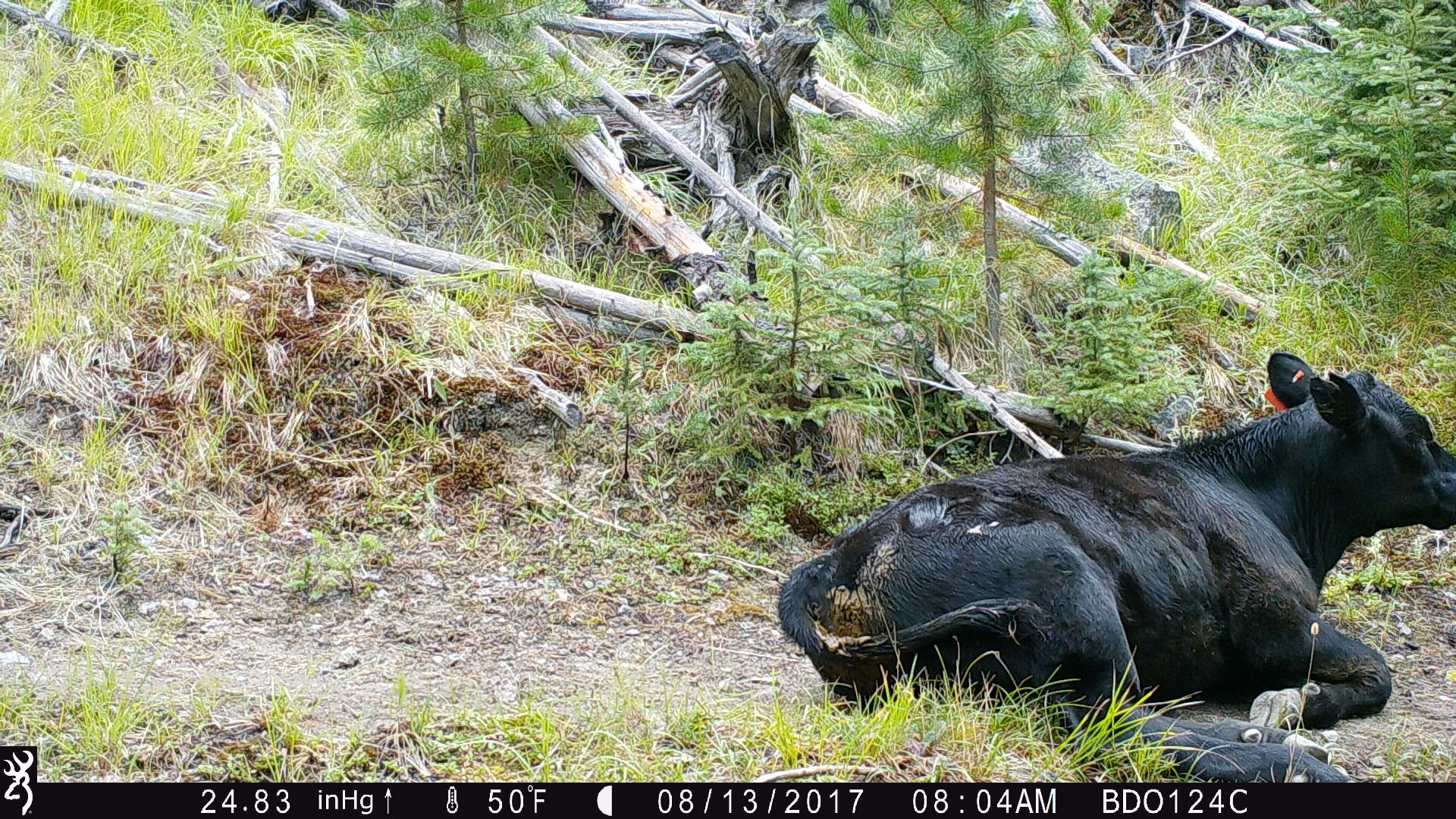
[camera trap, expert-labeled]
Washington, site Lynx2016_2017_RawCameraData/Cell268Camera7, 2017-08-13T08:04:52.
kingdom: Animalia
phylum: Chordata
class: Mammalia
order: Artiodactyla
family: Bovidae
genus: Bos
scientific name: Bos taurus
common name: domestic cattle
Domestic cattle (Bos taurus). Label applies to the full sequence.